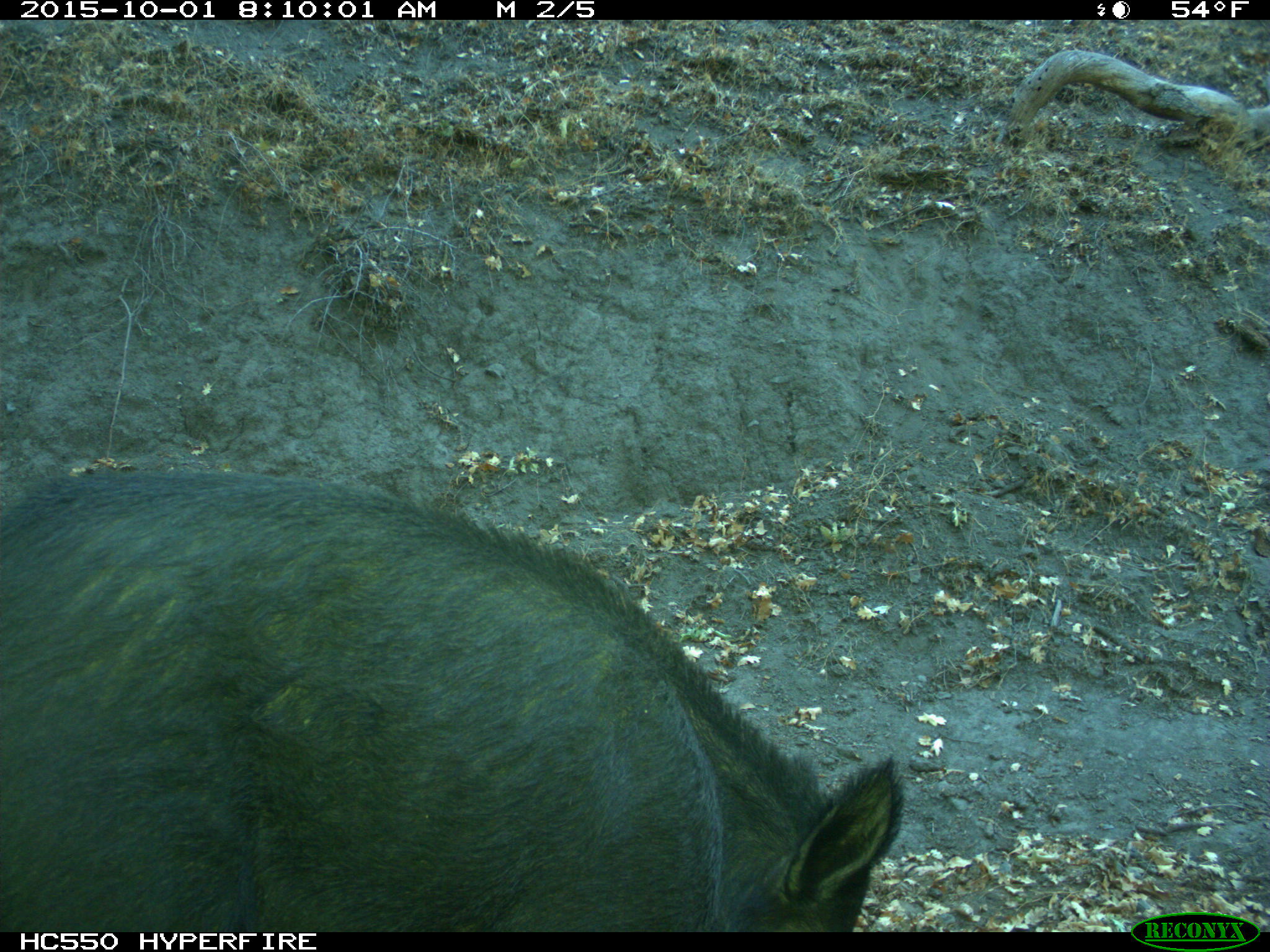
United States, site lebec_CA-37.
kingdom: Animalia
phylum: Chordata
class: Mammalia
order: Artiodactyla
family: Suidae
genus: Sus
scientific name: Sus scrofa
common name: wild boar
Sus scrofa (wild boar).